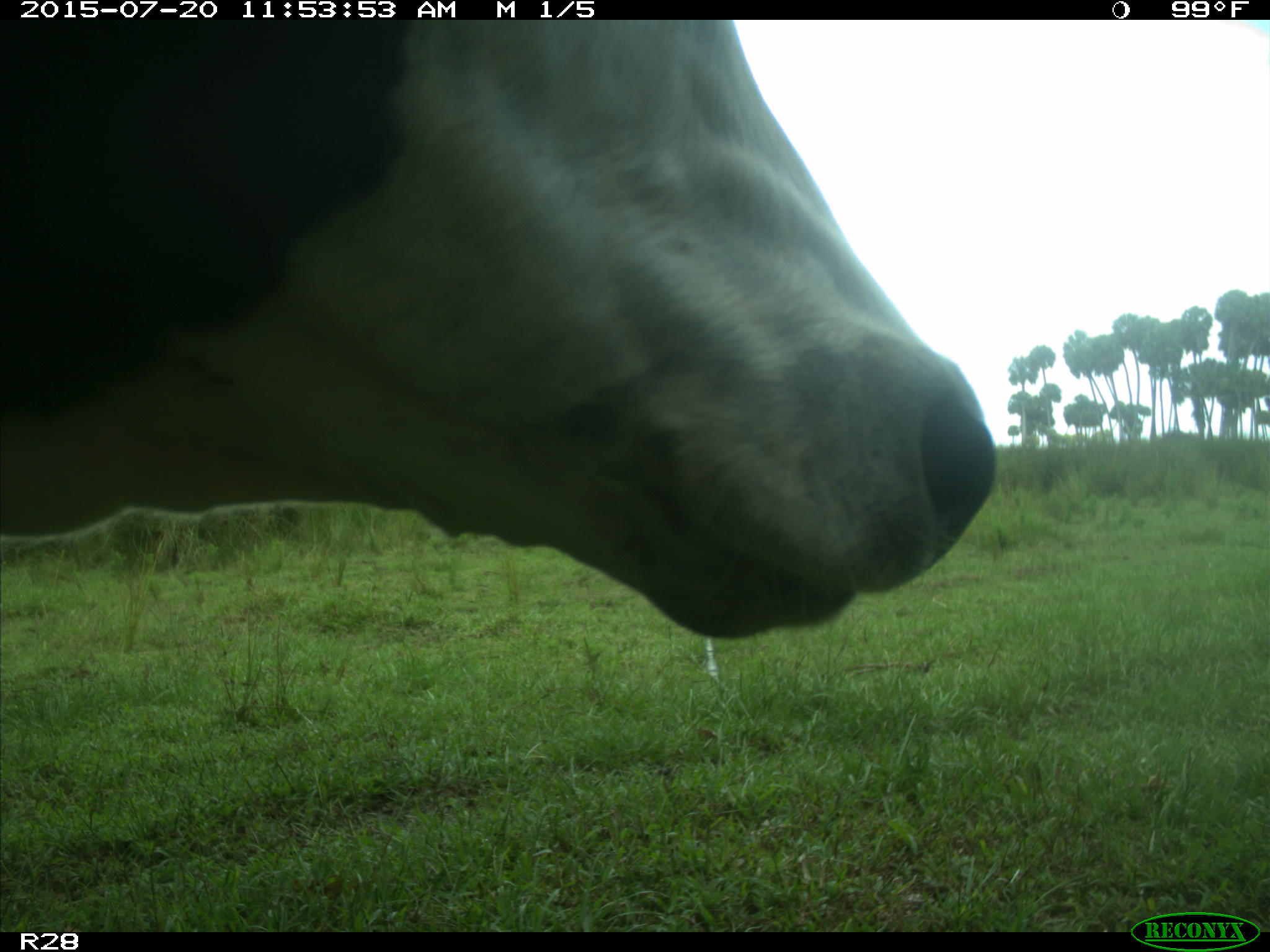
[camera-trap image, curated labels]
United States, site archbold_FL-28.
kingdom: Animalia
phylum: Chordata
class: Mammalia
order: Artiodactyla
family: Bovidae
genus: Bos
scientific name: Bos taurus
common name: domestic cow